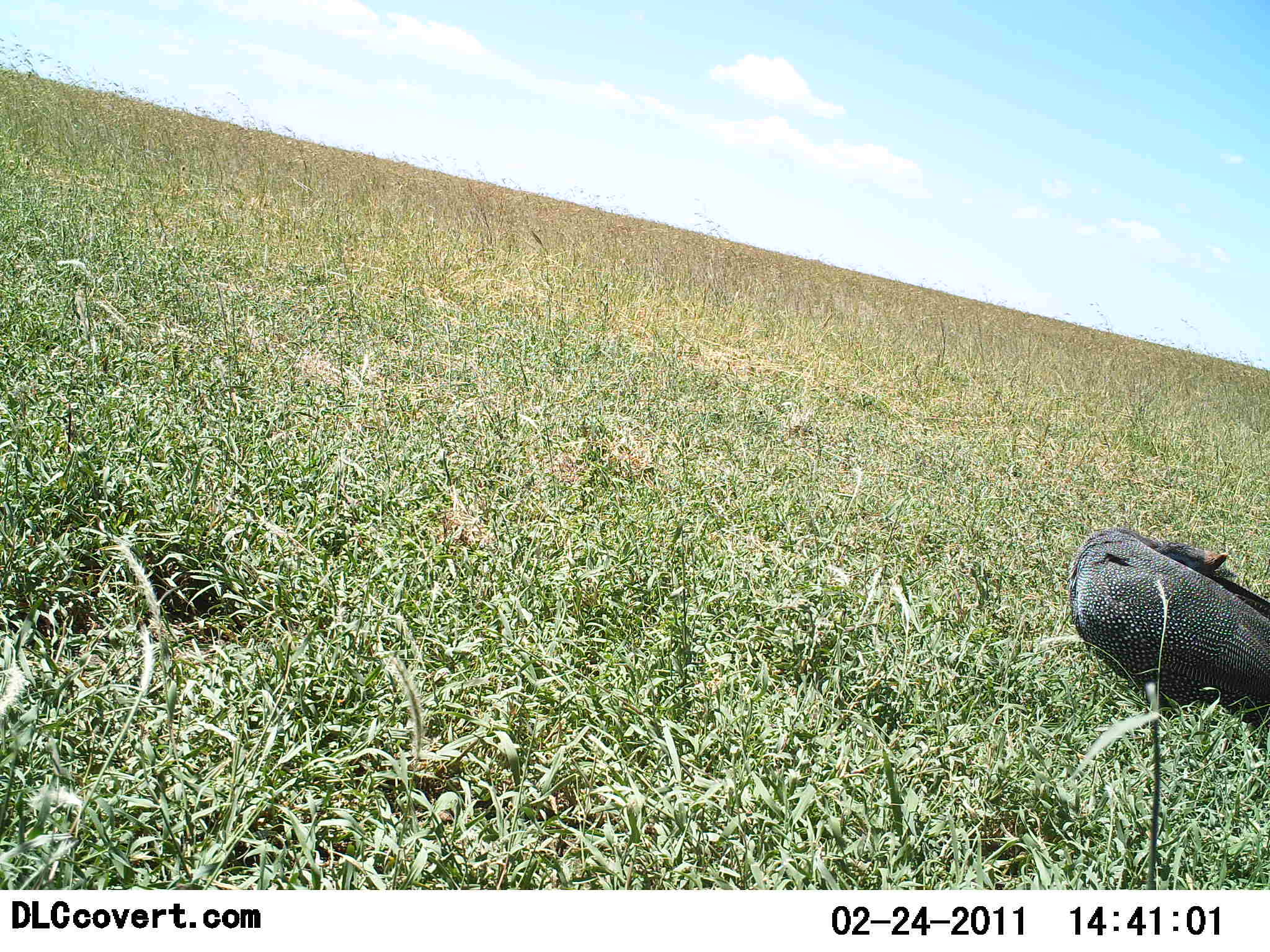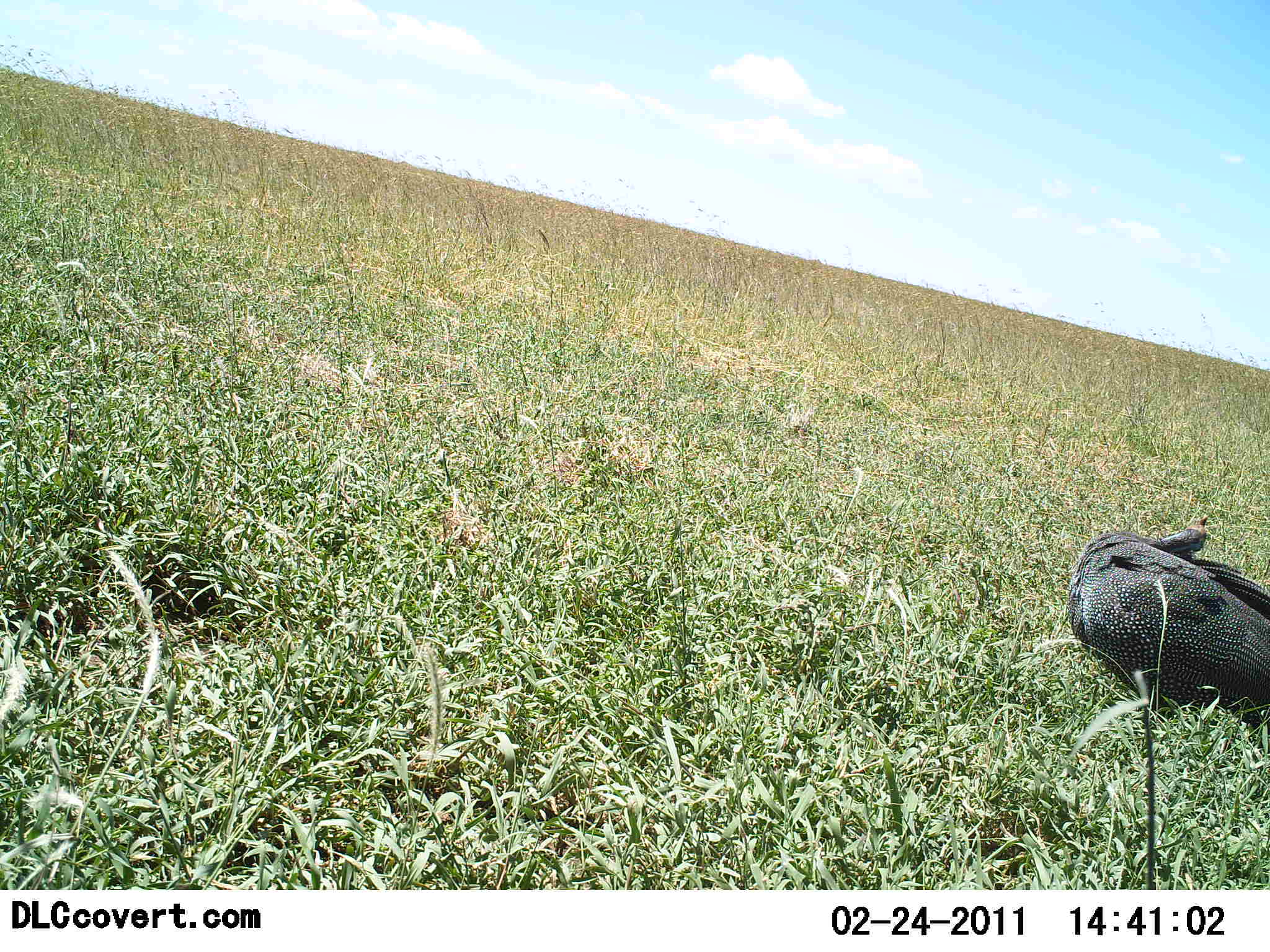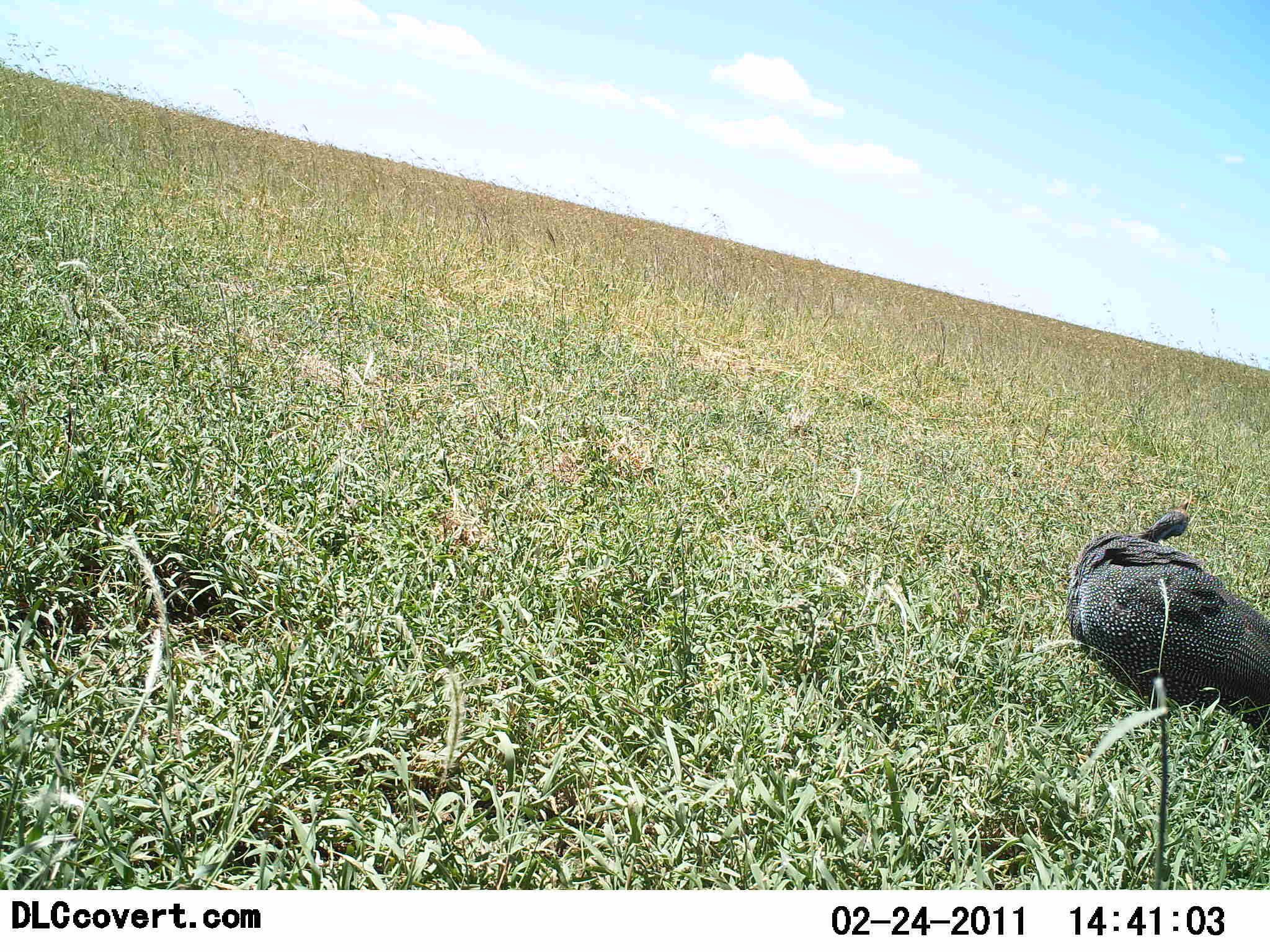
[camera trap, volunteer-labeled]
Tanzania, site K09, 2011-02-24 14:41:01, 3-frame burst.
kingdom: Animalia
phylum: Chordata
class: Aves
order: Galliformes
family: Numididae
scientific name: Numididae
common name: guinea fowl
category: guineafowl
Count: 1.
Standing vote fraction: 33%.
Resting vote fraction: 25%.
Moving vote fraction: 42%.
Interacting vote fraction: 8%.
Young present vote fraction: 0%.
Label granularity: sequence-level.